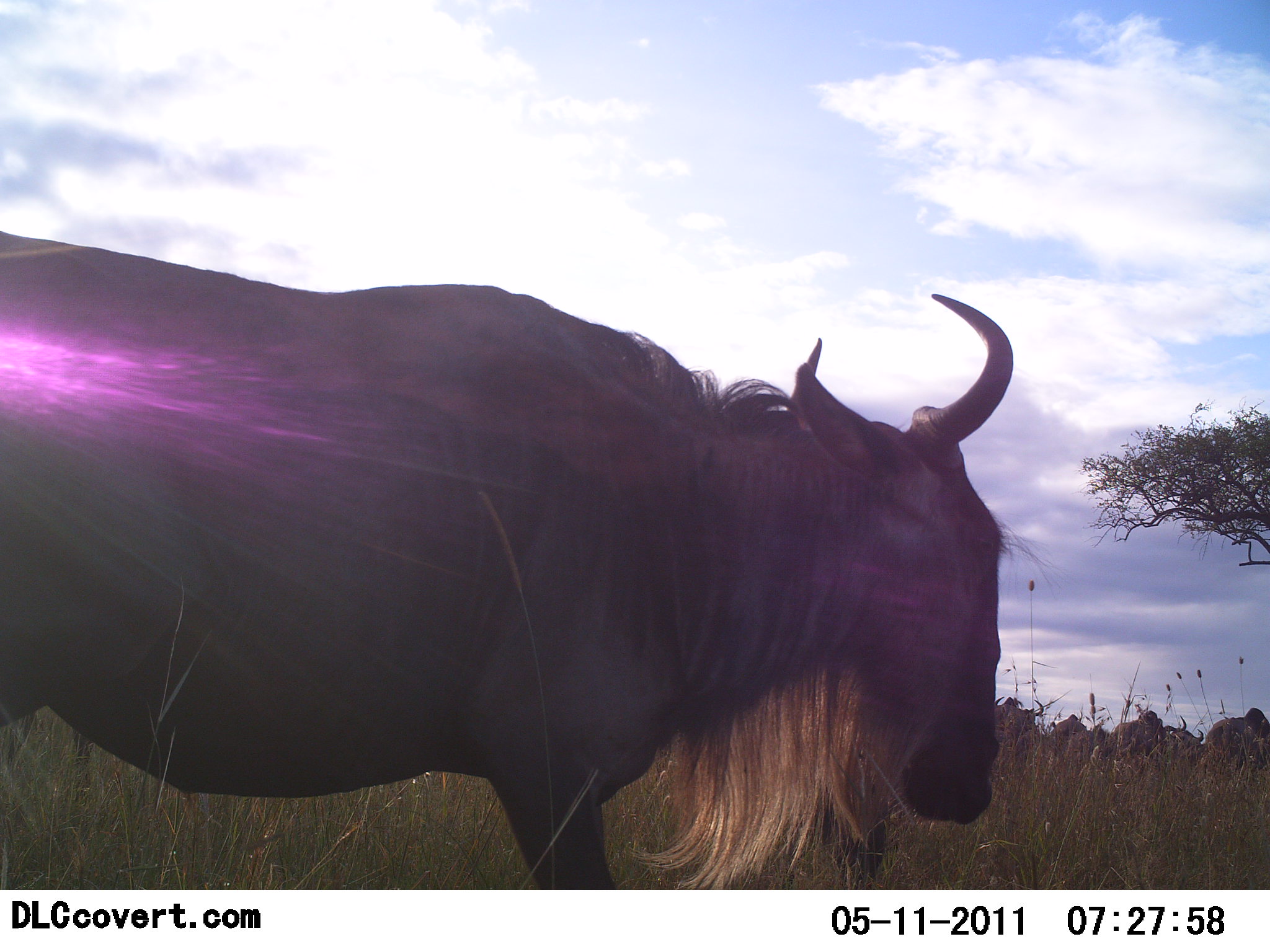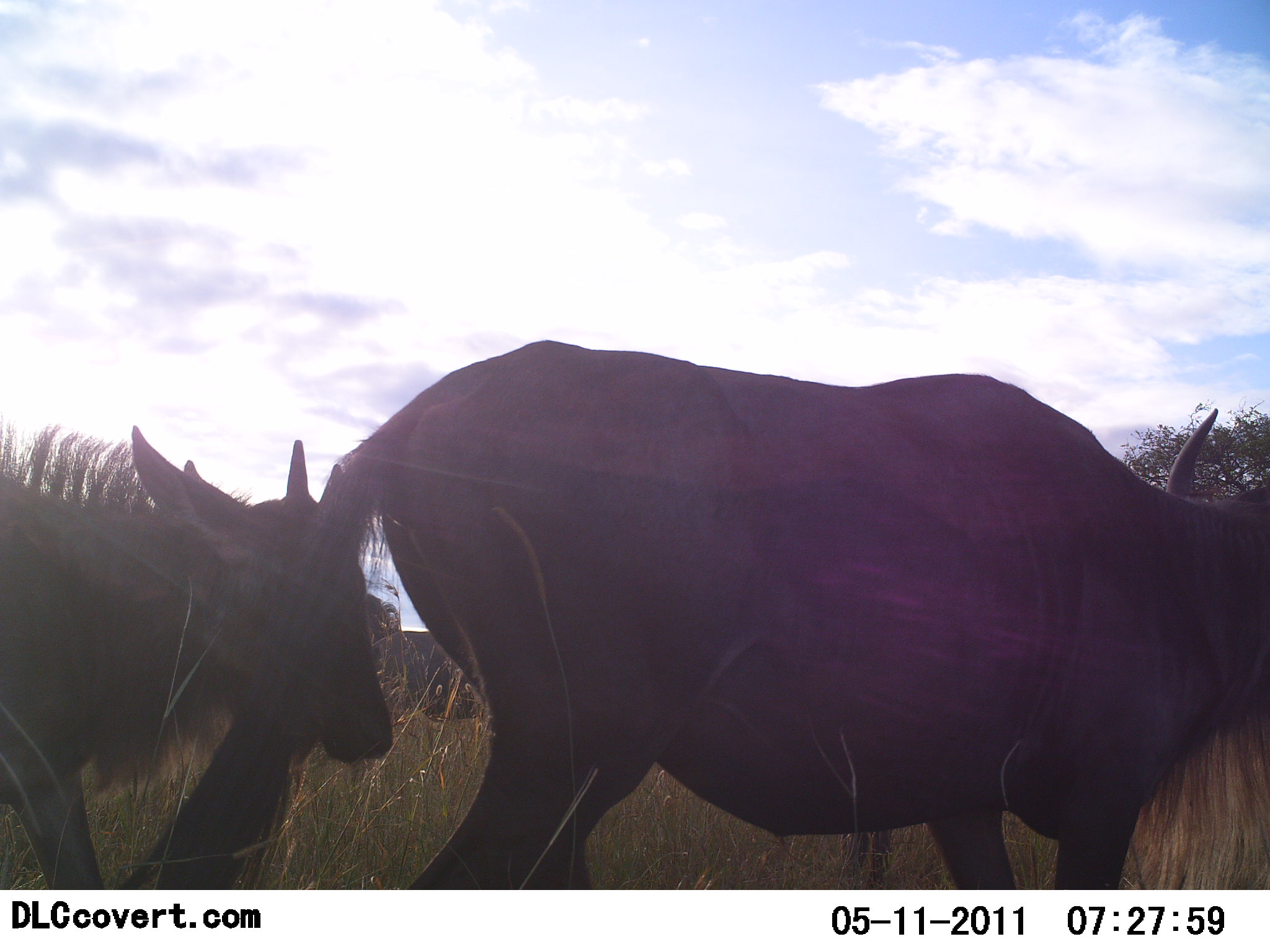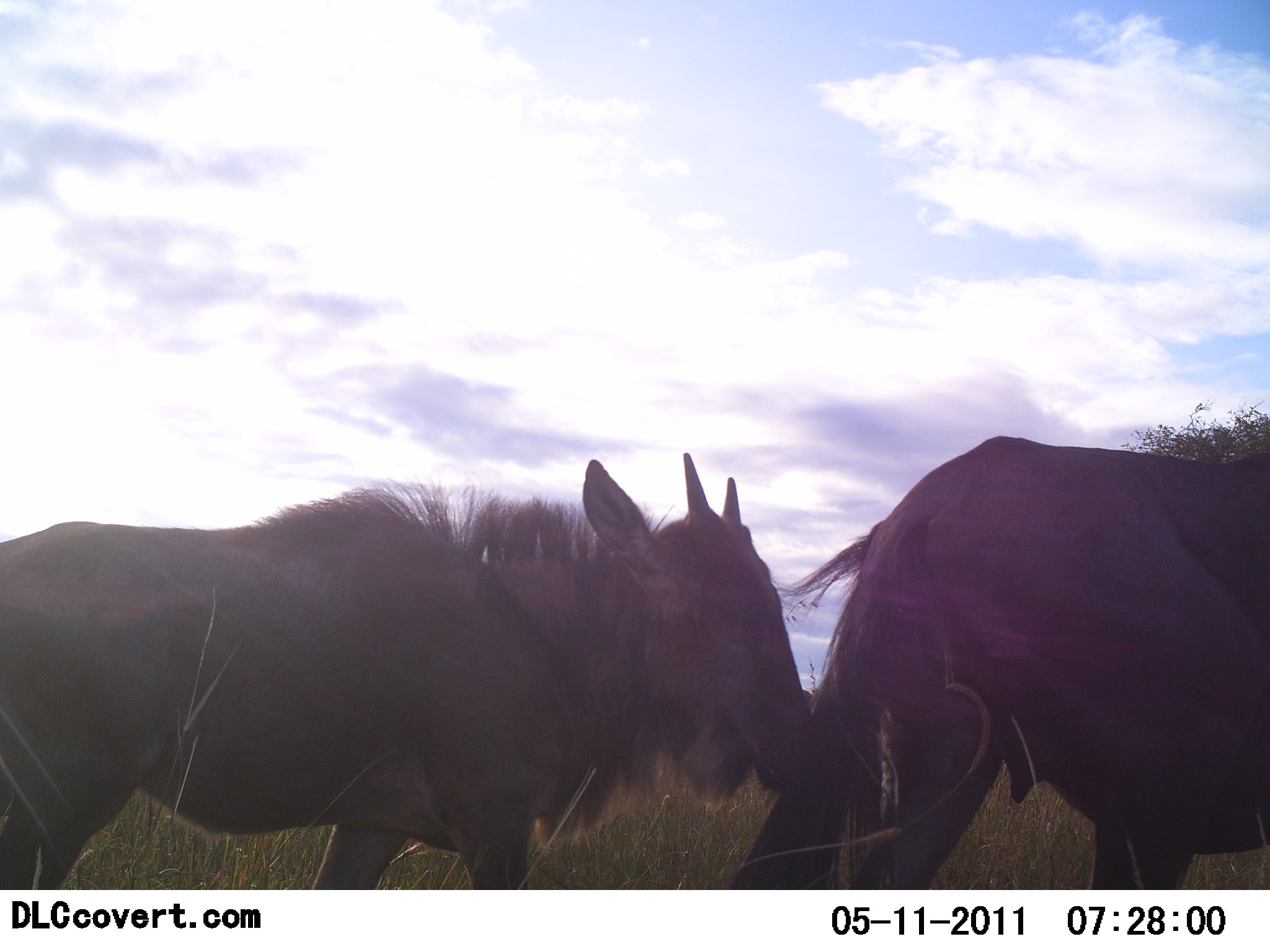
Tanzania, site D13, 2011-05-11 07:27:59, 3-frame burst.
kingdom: Animalia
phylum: Chordata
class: Mammalia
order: Artiodactyla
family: Bovidae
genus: Connochaetes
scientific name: Connochaetes taurinus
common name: blue wildebeest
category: wildebeest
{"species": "wildebeest (blue wildebeest) (Connochaetes taurinus)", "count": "2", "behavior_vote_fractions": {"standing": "9%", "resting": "0%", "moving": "100%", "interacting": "0%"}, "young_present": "18%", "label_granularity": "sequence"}